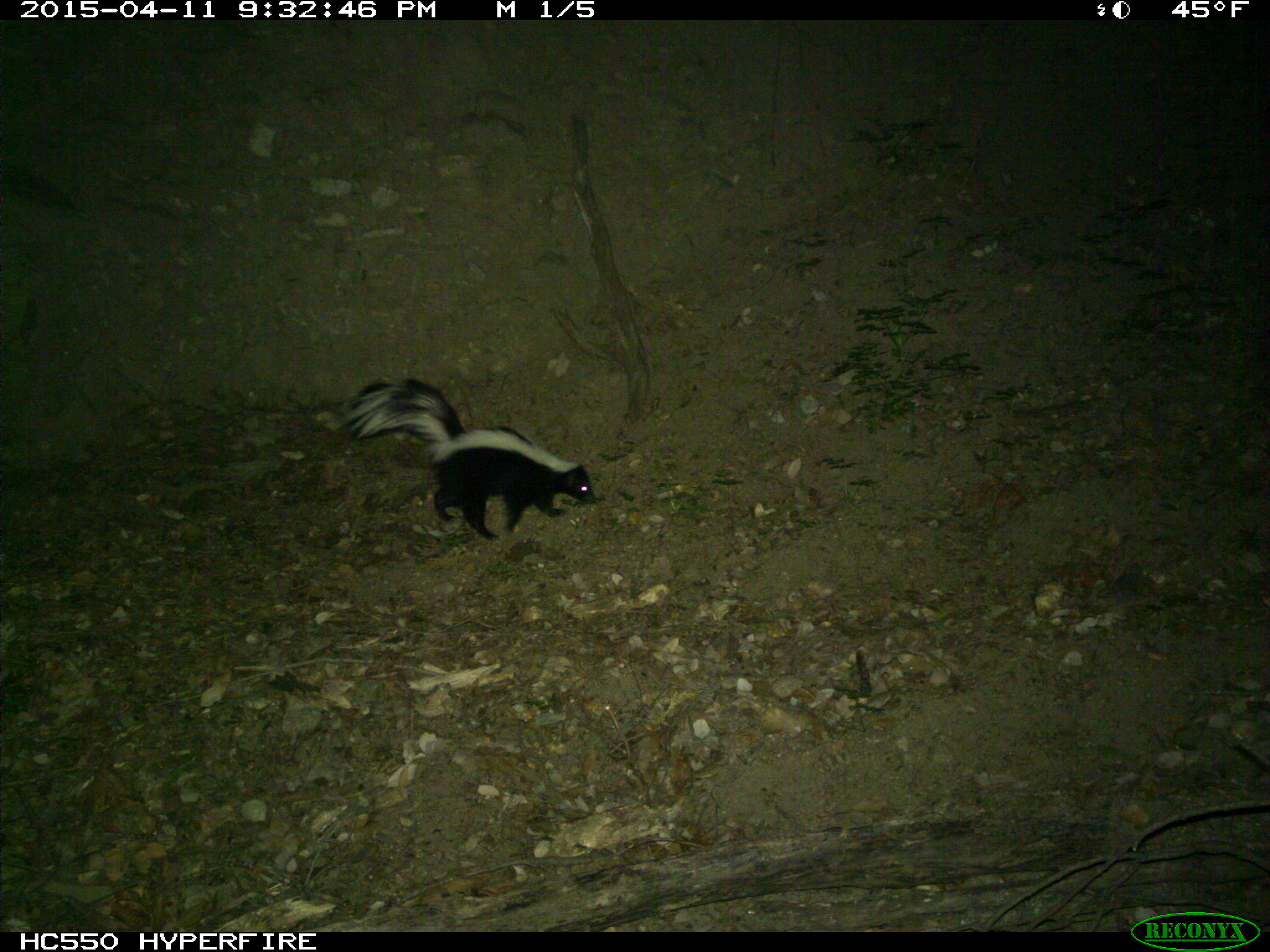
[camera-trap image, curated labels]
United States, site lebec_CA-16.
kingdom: Animalia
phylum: Chordata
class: Mammalia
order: Carnivora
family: Mephitidae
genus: Mephitis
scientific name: Mephitis mephitis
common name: striped skunk